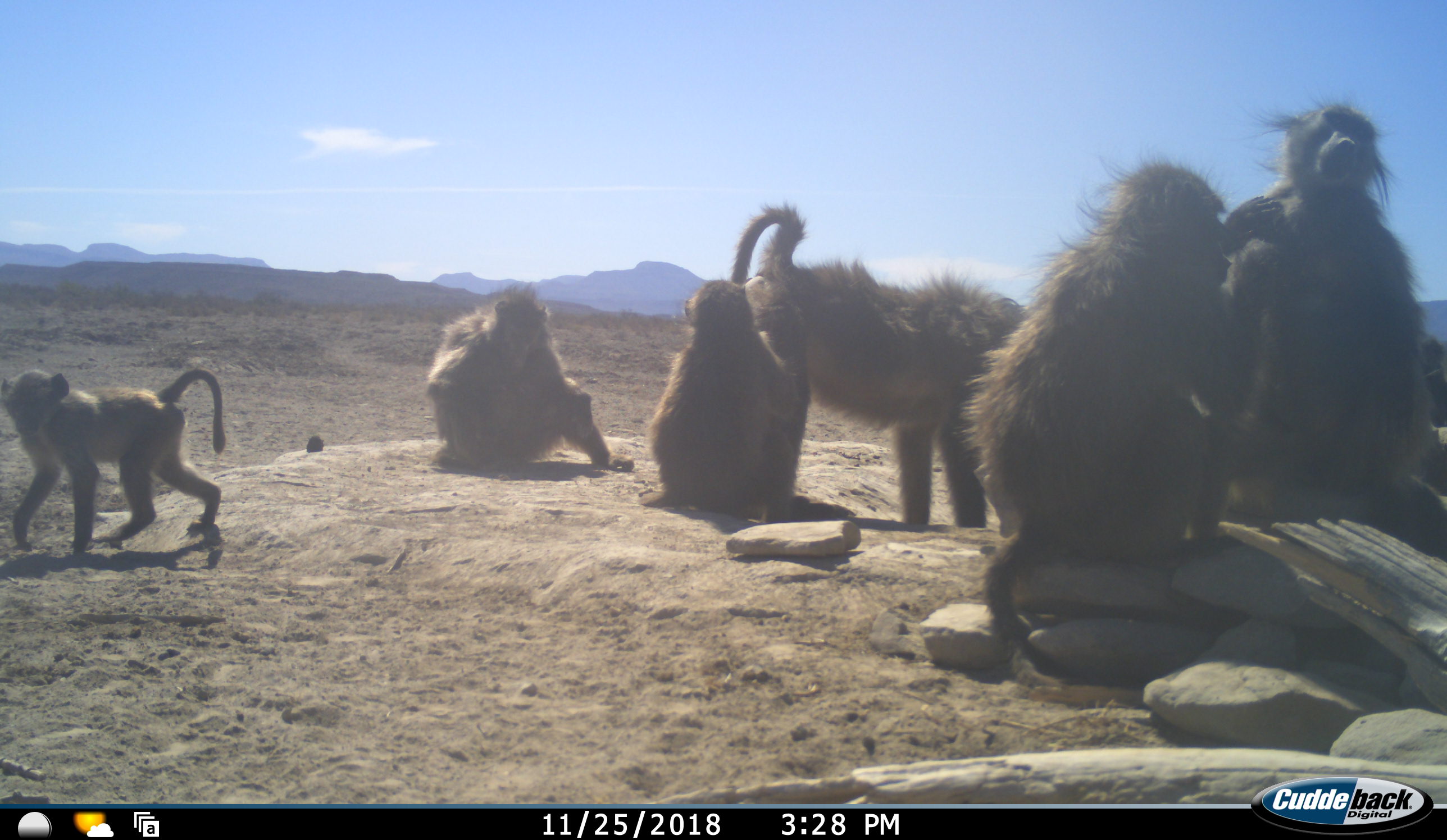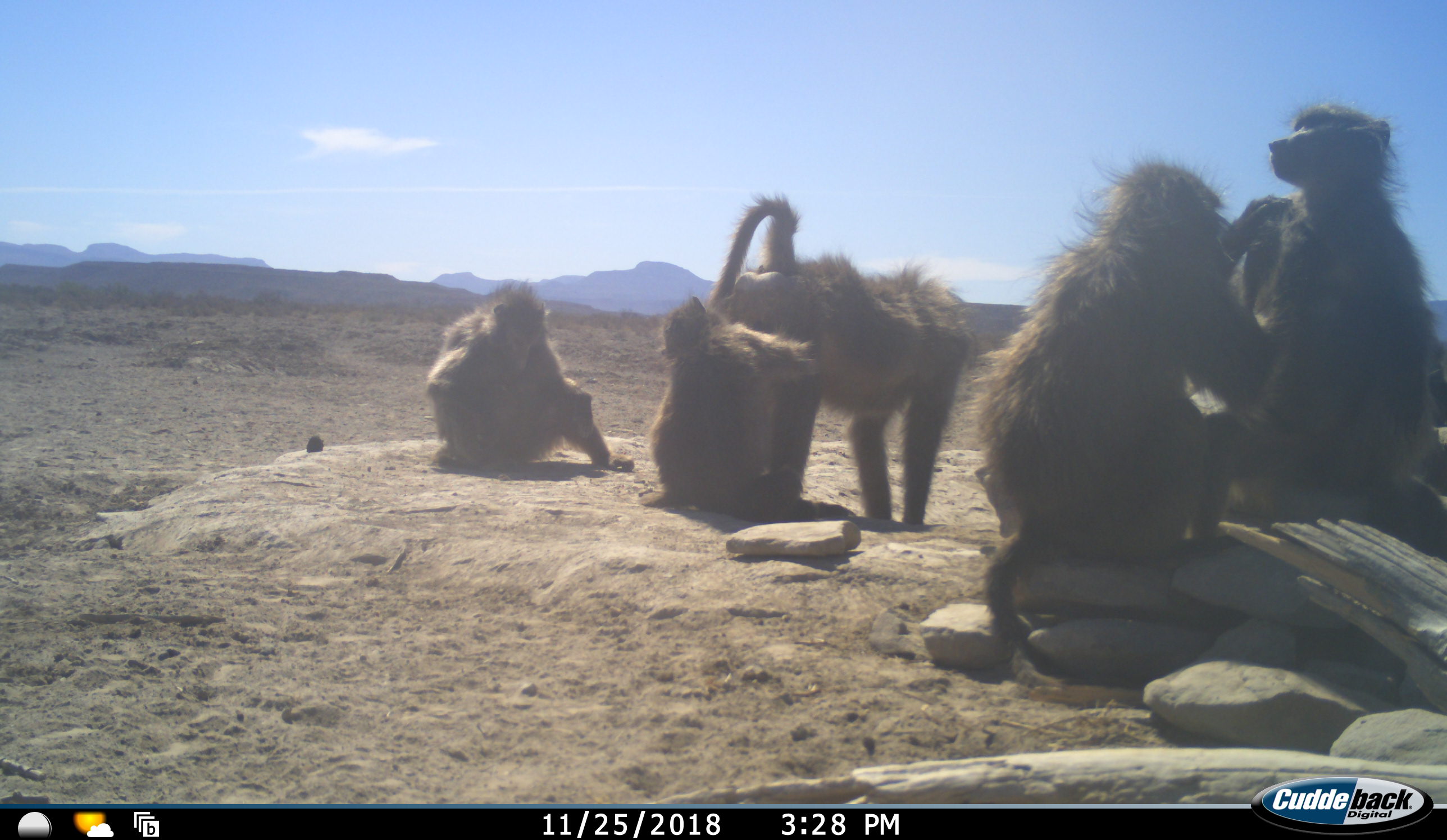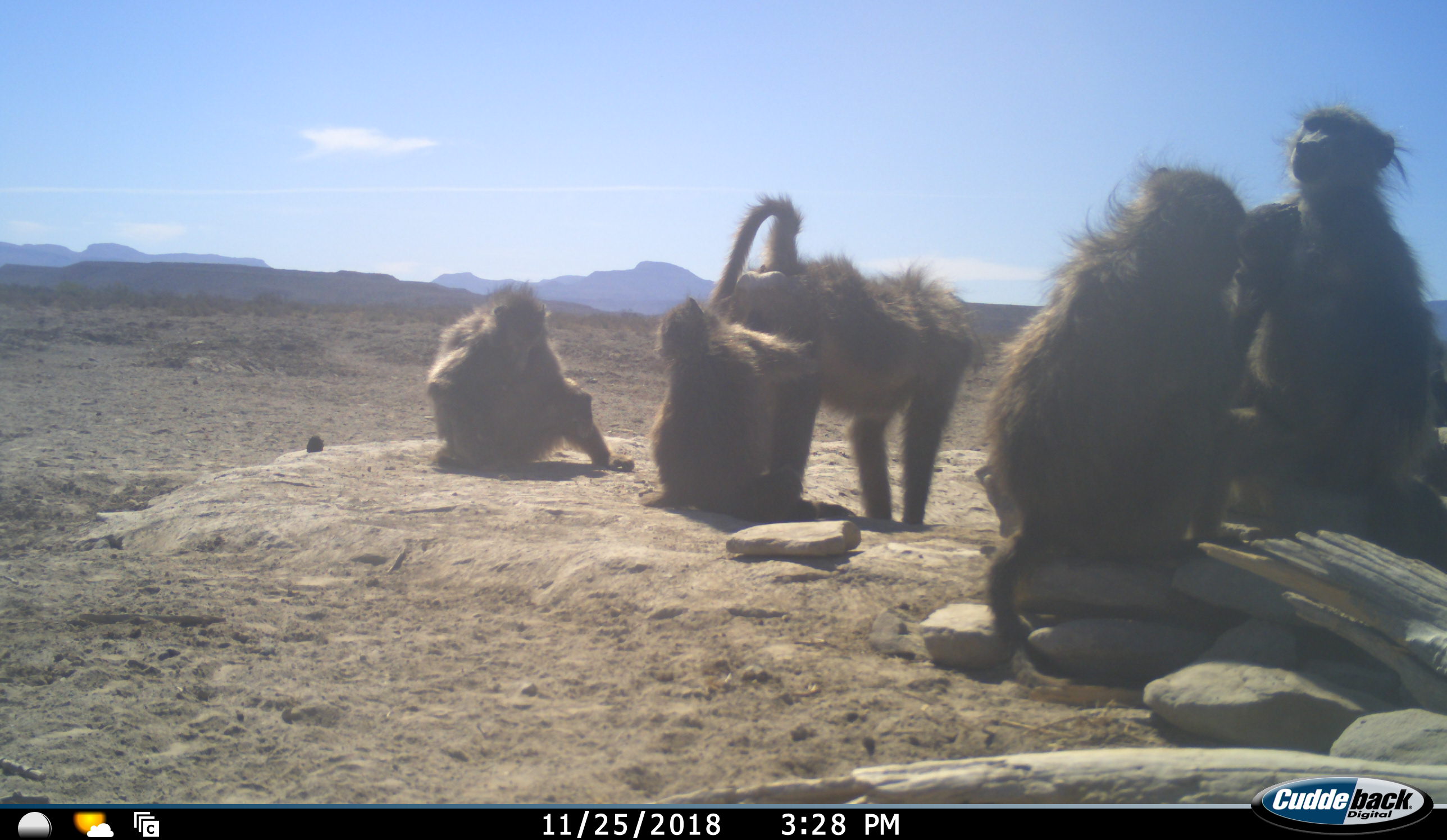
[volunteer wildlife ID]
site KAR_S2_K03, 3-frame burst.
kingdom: Animalia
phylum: Chordata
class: Mammalia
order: Primates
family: Cercopithecidae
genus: Papio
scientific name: Papio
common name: baboon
Baboon (Papio), count 7. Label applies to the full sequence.